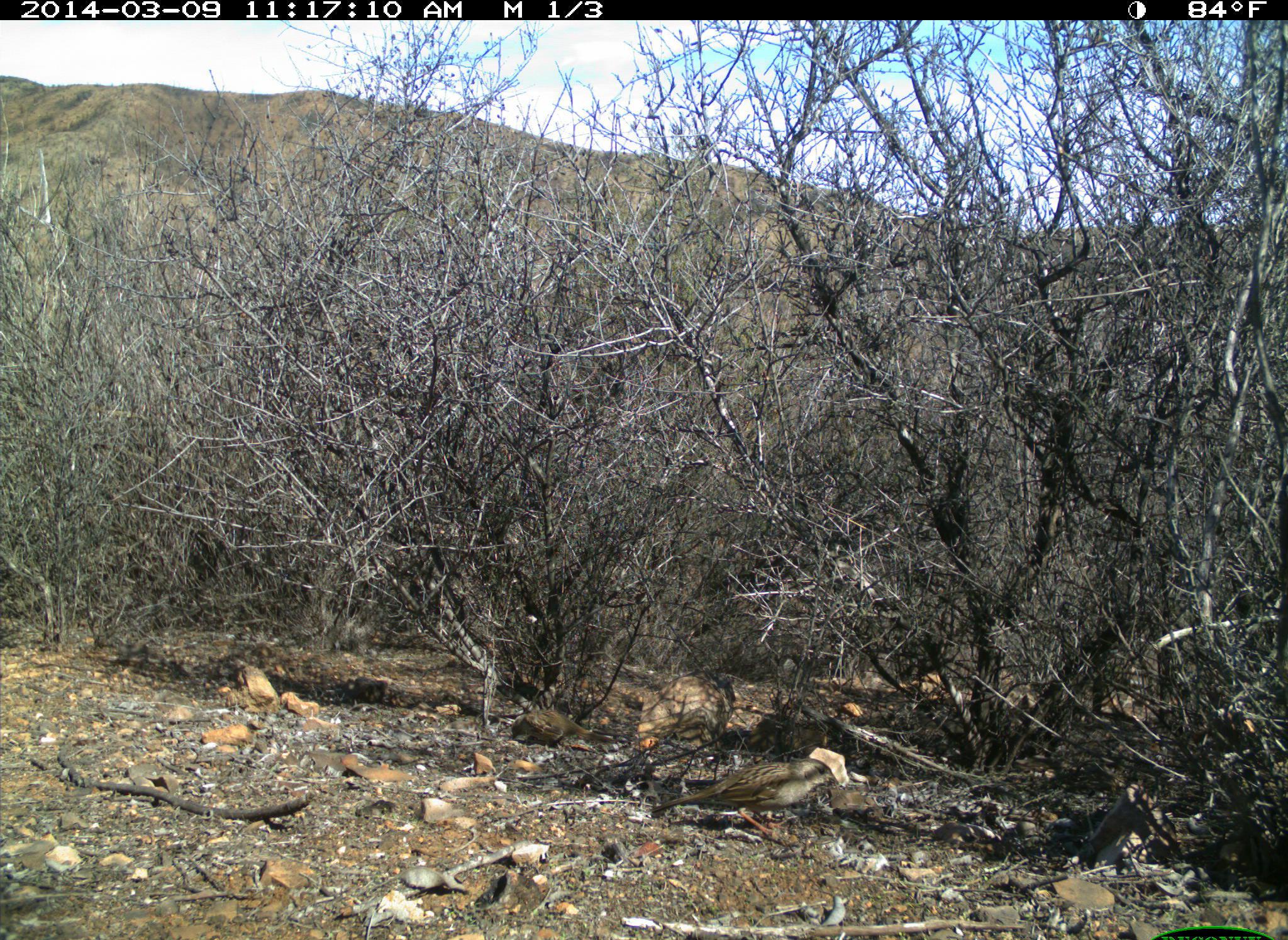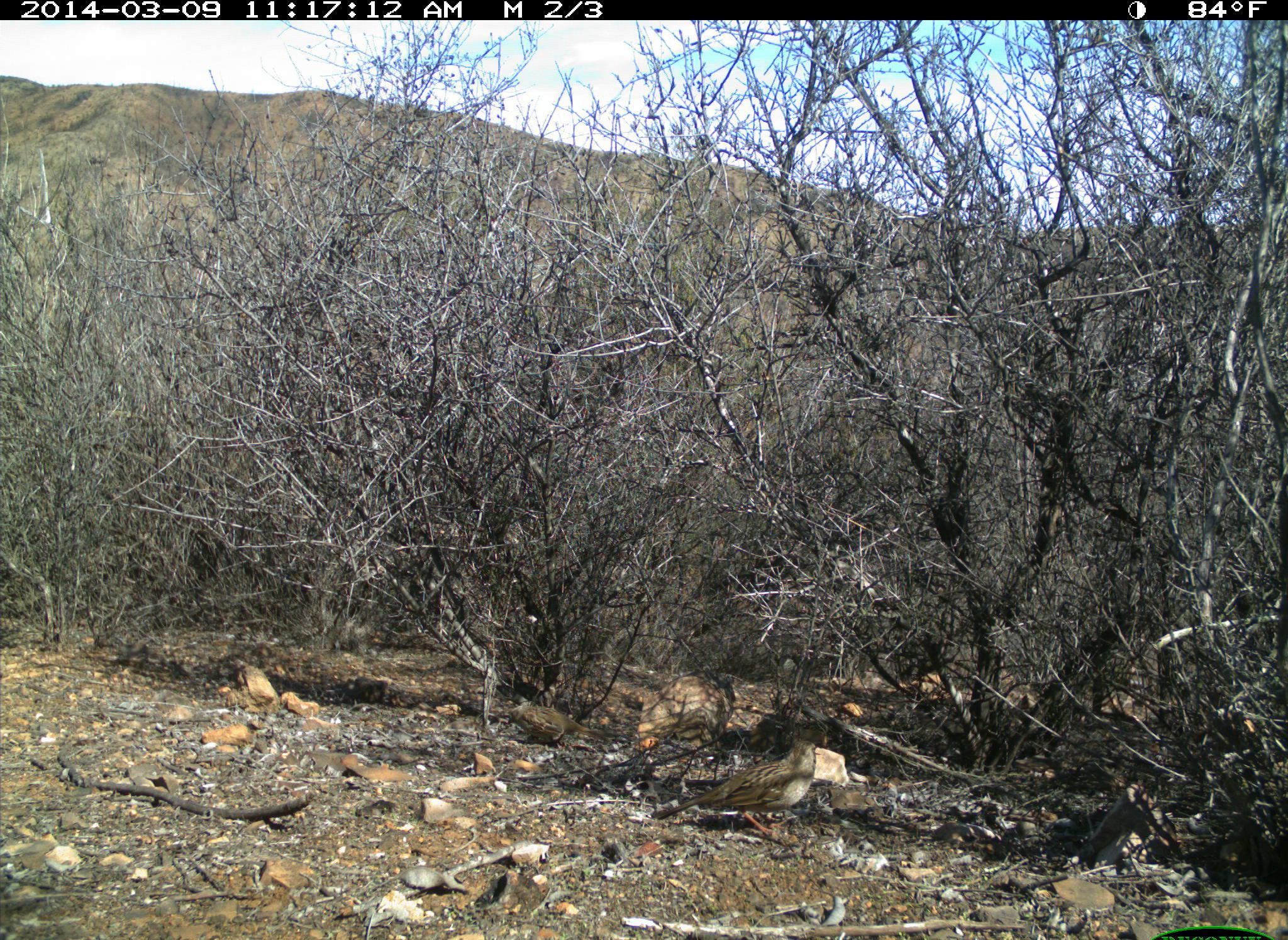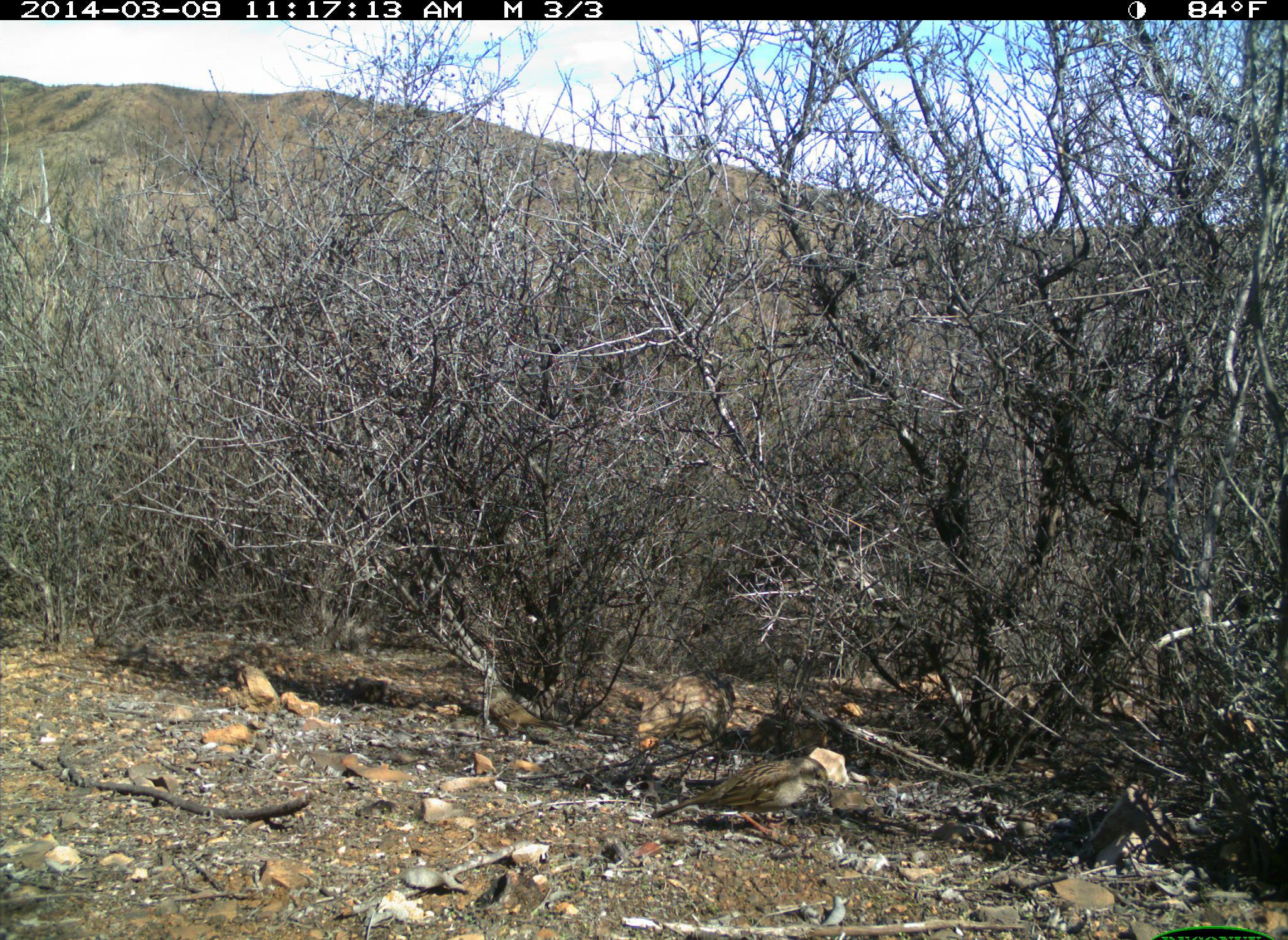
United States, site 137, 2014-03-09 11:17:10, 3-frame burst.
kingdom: Animalia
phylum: Chordata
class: Aves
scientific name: Aves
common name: bird